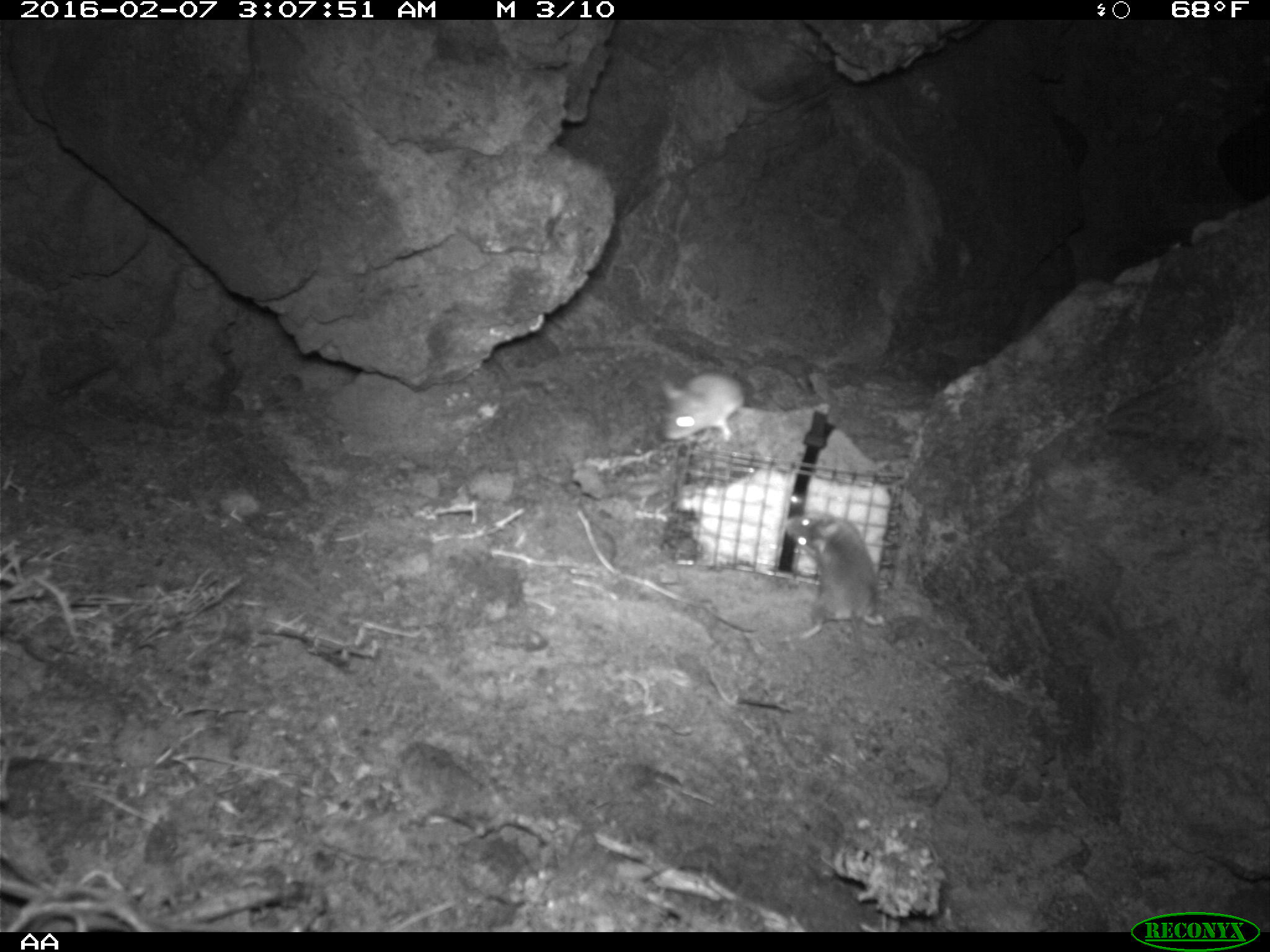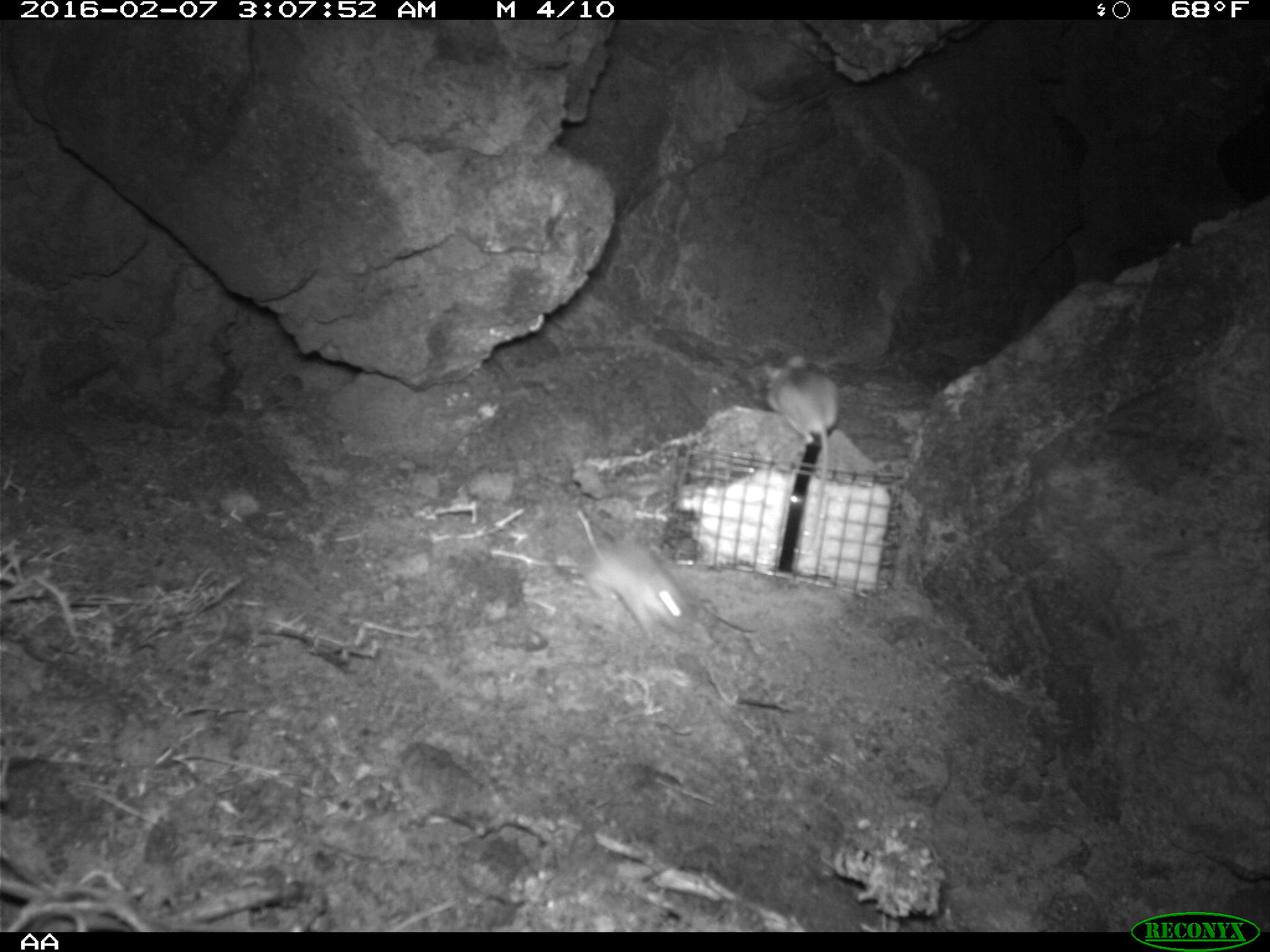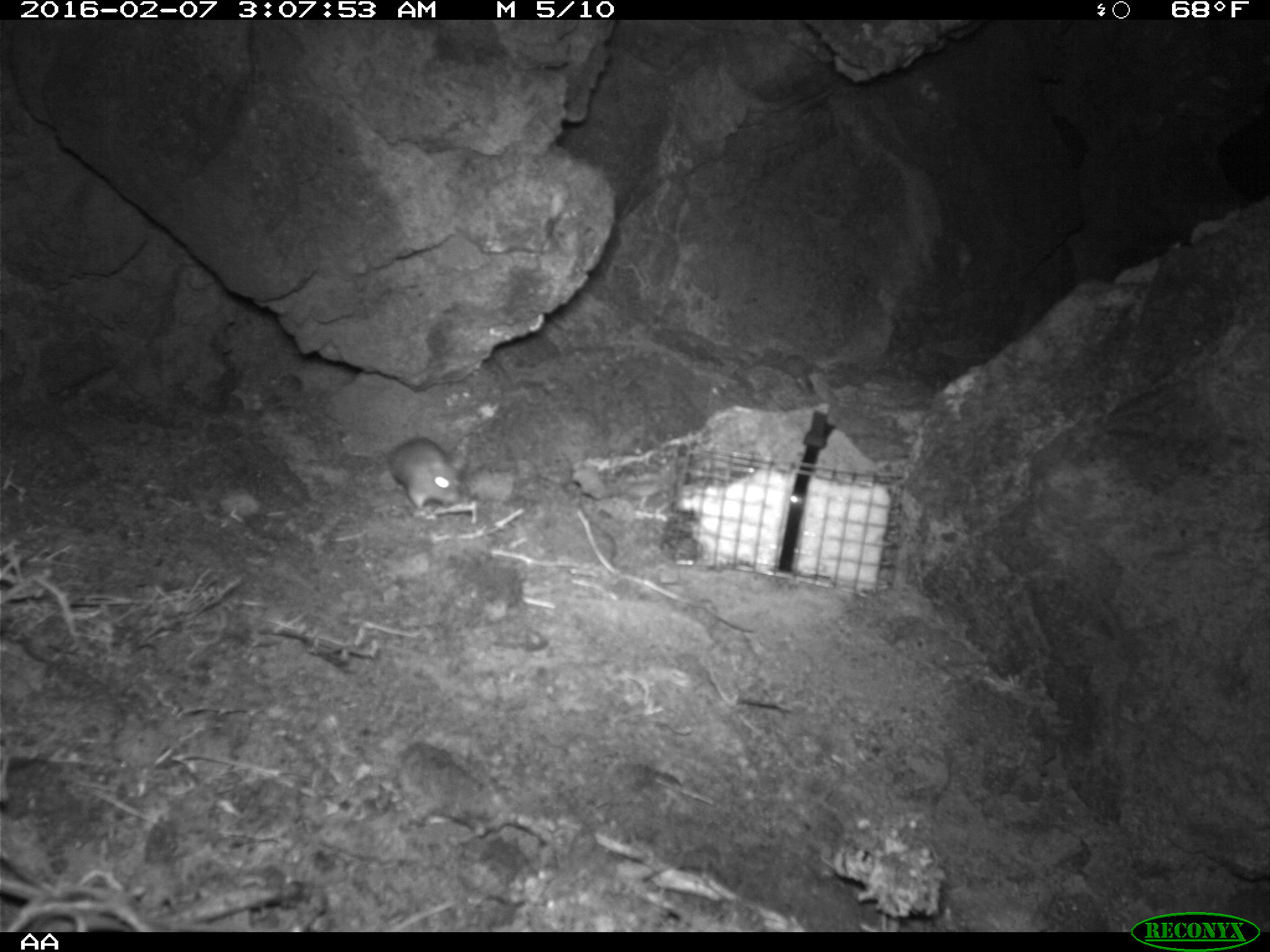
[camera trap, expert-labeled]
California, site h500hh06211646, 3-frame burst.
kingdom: Animalia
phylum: Chordata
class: Mammalia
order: Rodentia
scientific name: Rodentia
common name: rodent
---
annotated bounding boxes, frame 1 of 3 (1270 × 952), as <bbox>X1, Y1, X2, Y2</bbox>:
rodent: <bbox>775, 515, 888, 657</bbox>; <bbox>654, 366, 747, 443</bbox>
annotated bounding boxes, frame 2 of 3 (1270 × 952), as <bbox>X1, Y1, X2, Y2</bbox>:
rodent: <bbox>583, 540, 695, 641</bbox>; <bbox>763, 355, 840, 492</bbox>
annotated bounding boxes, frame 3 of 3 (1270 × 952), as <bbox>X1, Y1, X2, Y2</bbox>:
rodent: <bbox>388, 432, 463, 505</bbox>